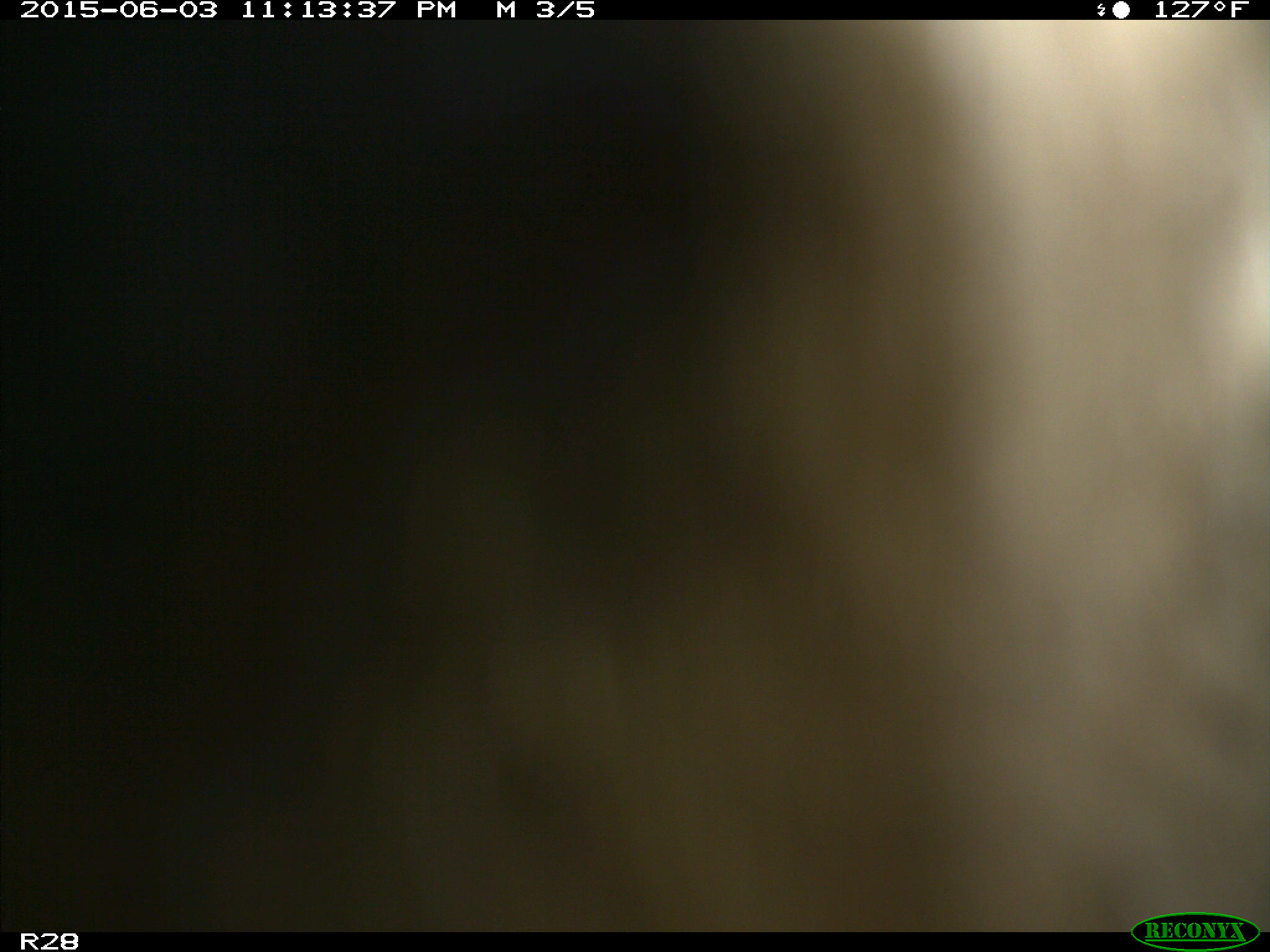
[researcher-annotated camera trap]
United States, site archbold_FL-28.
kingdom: Animalia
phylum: Chordata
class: Mammalia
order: Artiodactyla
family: Bovidae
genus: Bos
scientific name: Bos taurus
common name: domestic cow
Bos taurus (domestic cow).